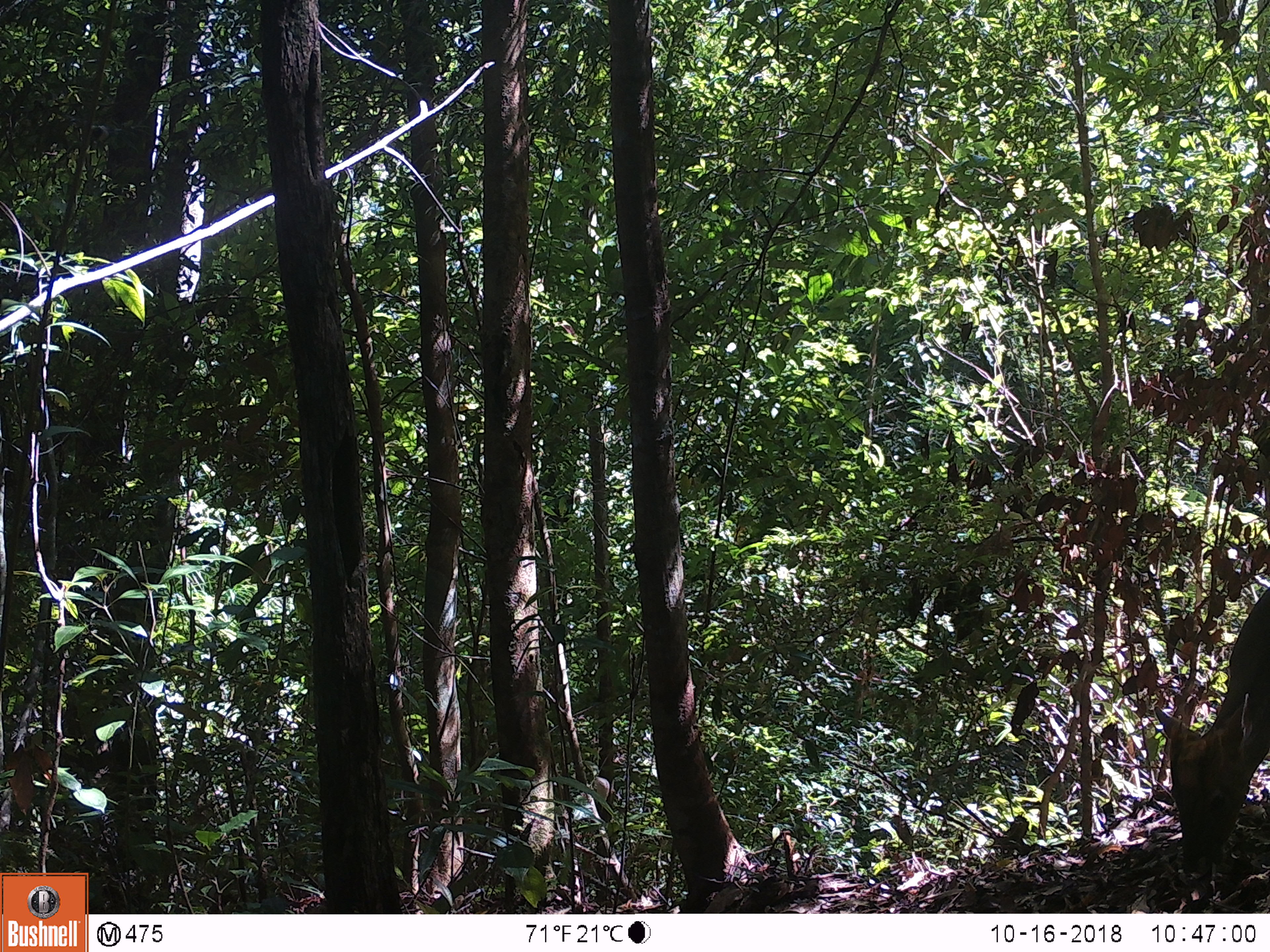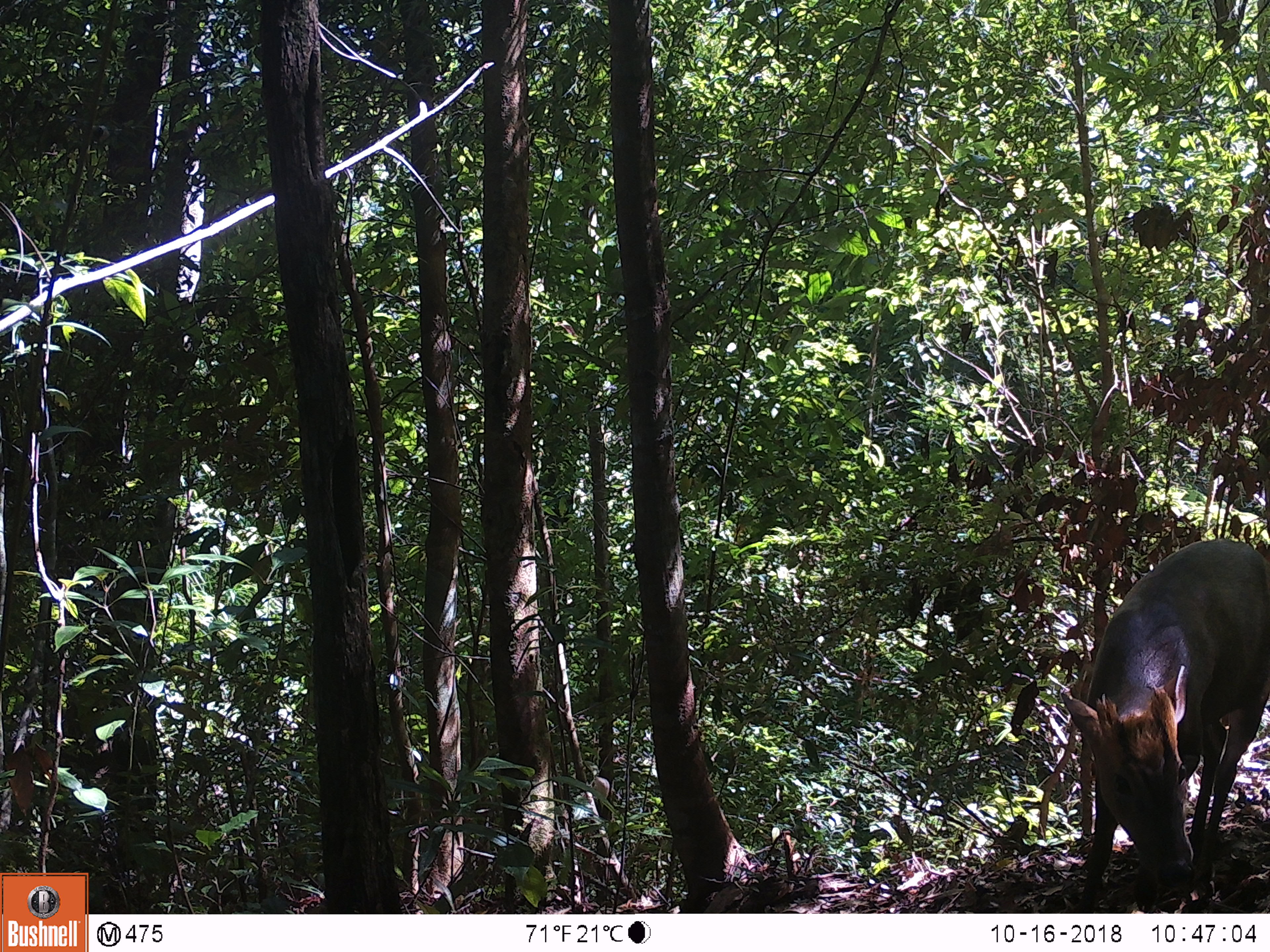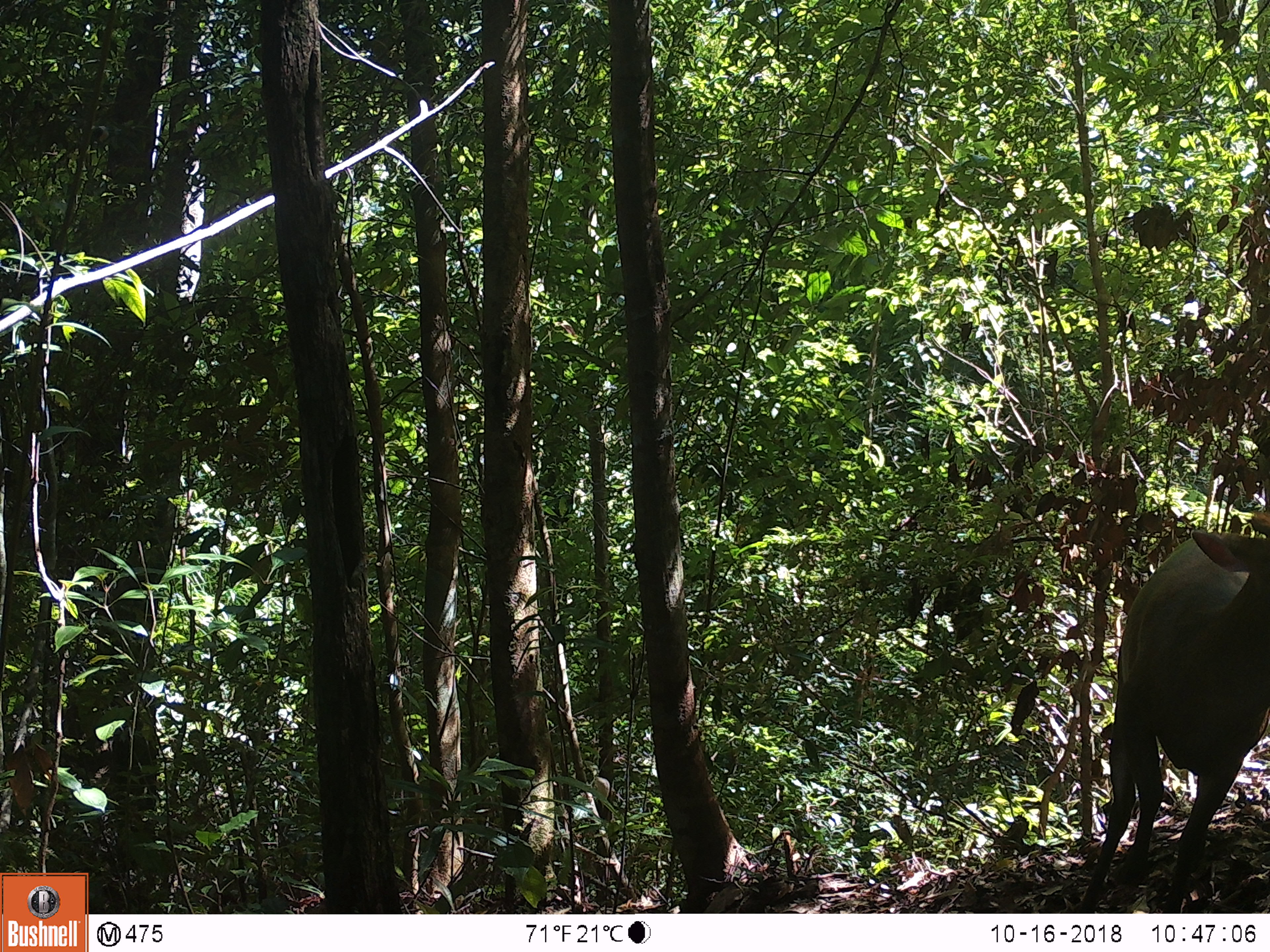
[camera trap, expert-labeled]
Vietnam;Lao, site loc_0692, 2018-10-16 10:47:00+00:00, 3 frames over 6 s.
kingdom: Animalia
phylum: Chordata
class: Mammalia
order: Artiodactyla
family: Cervidae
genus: Muntiacus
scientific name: Muntiacus rooseveltorum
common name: roosevelt's muntjac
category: roosevelts muntjac group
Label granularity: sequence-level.